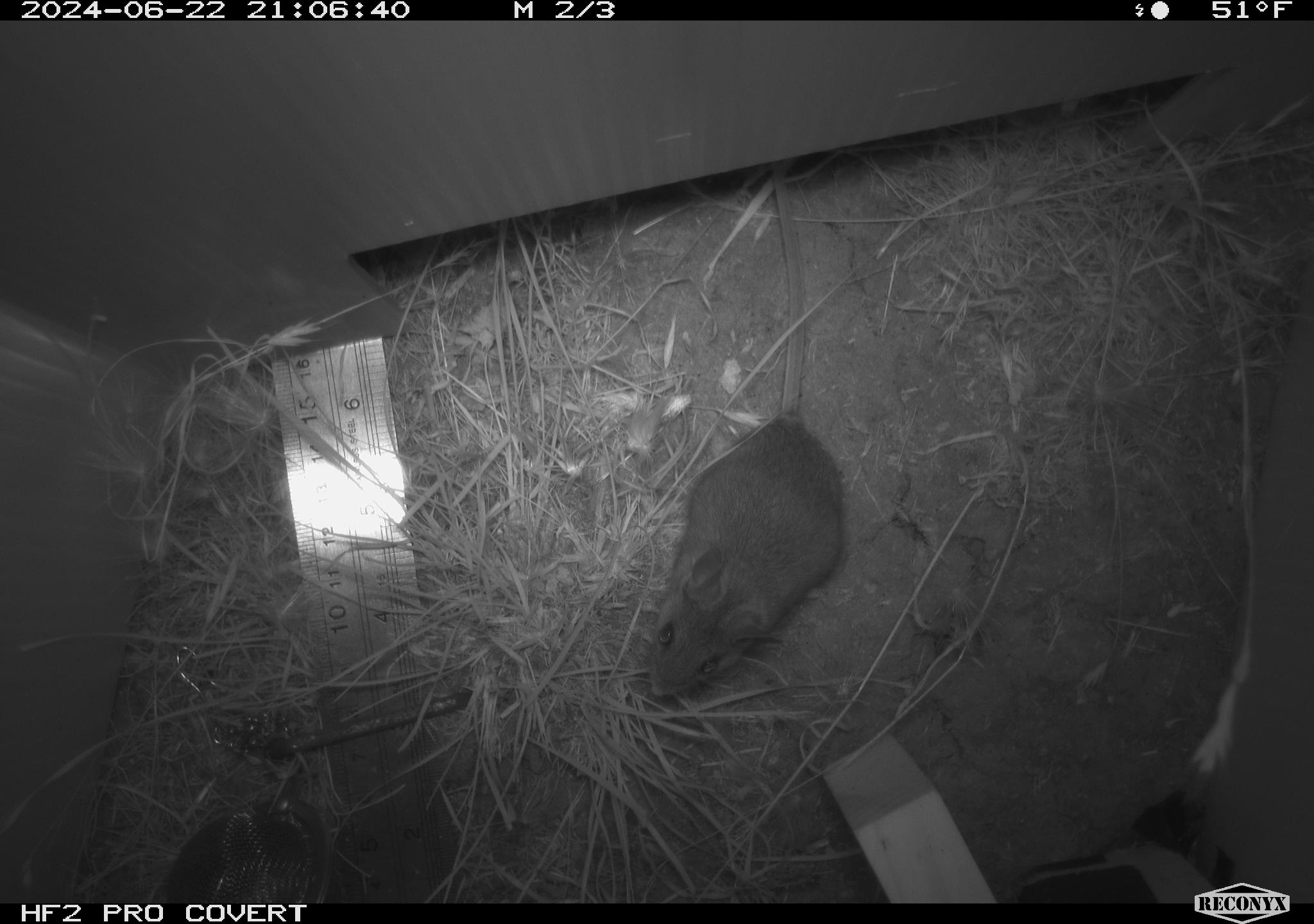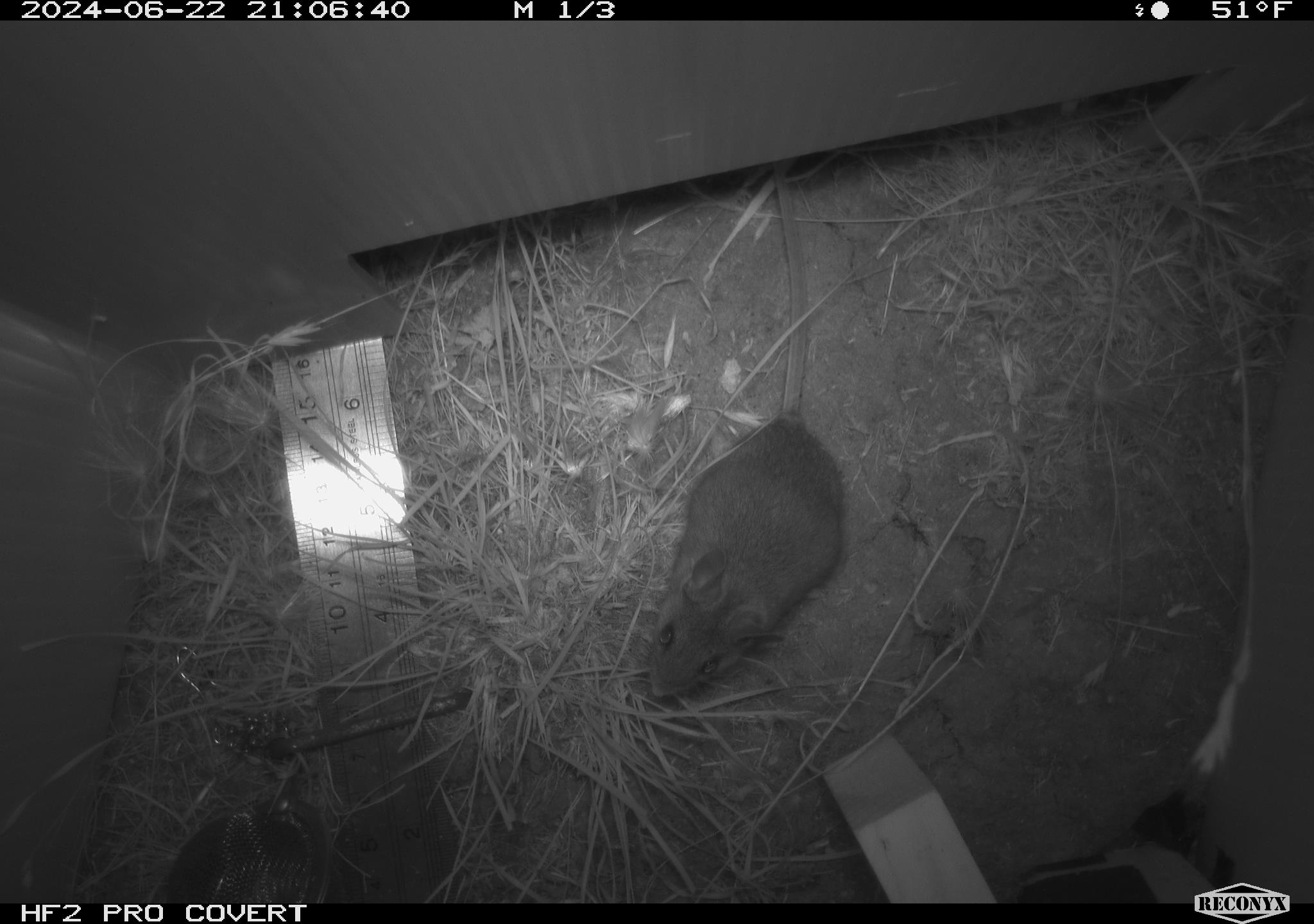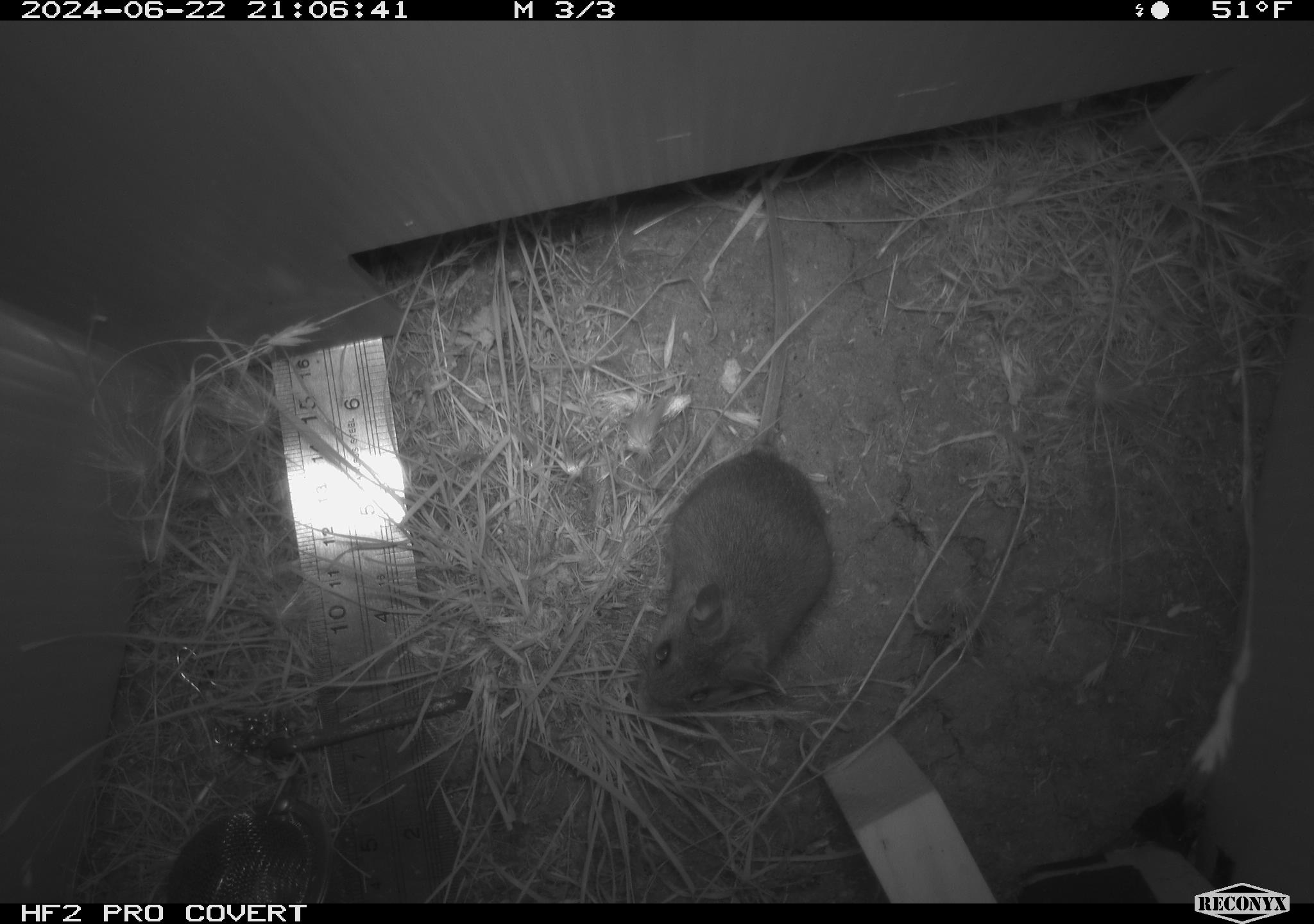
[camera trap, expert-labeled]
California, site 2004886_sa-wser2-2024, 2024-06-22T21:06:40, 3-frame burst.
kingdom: Animalia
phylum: Chordata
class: Mammalia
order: Rodentia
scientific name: Rodentia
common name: mouse species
Mouse species (Rodentia).